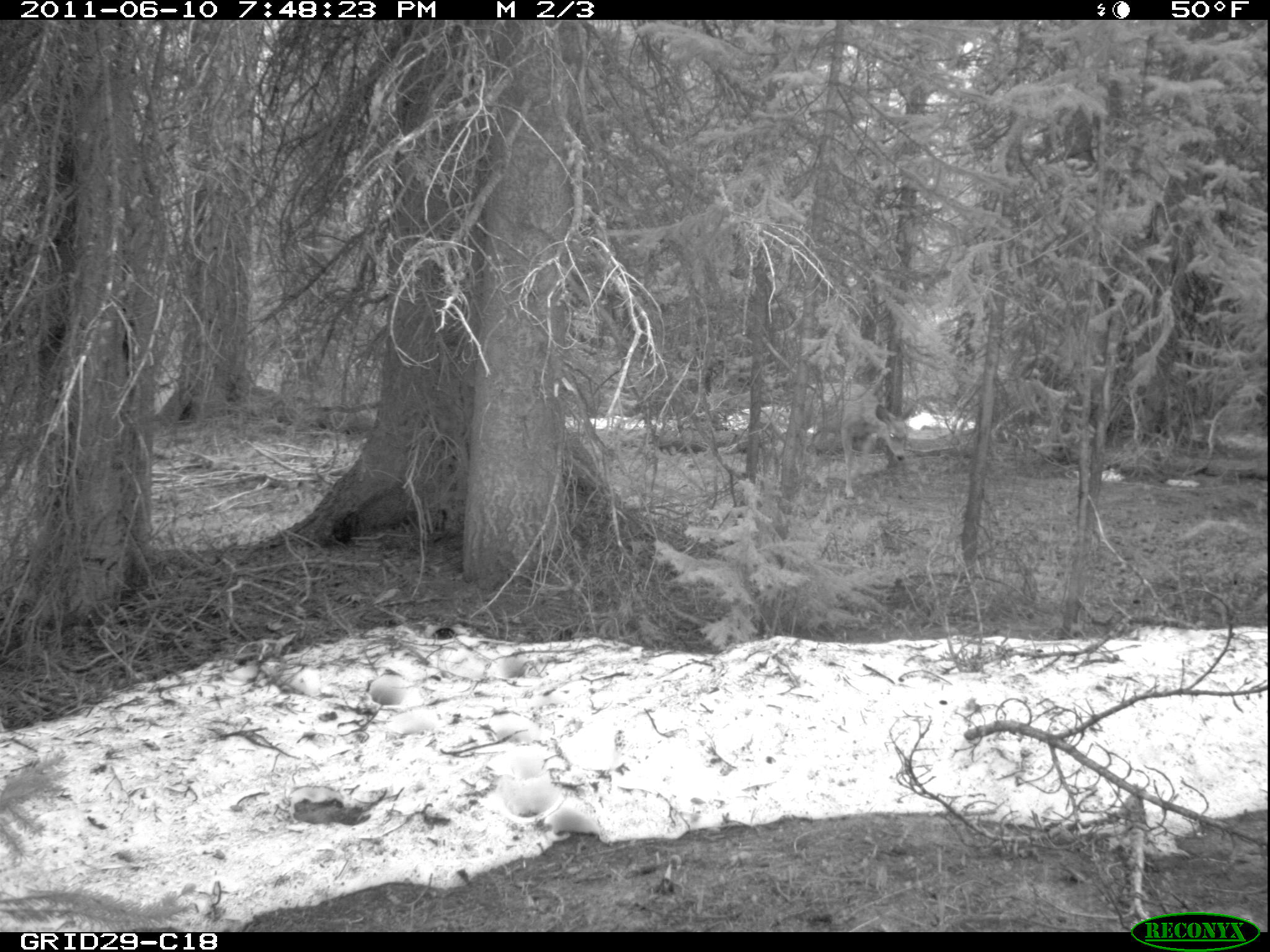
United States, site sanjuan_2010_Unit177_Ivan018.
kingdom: Animalia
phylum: Chordata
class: Mammalia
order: Artiodactyla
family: Cervidae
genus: Odocoileus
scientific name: Odocoileus hemionus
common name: mule deer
Odocoileus hemionus (mule deer).